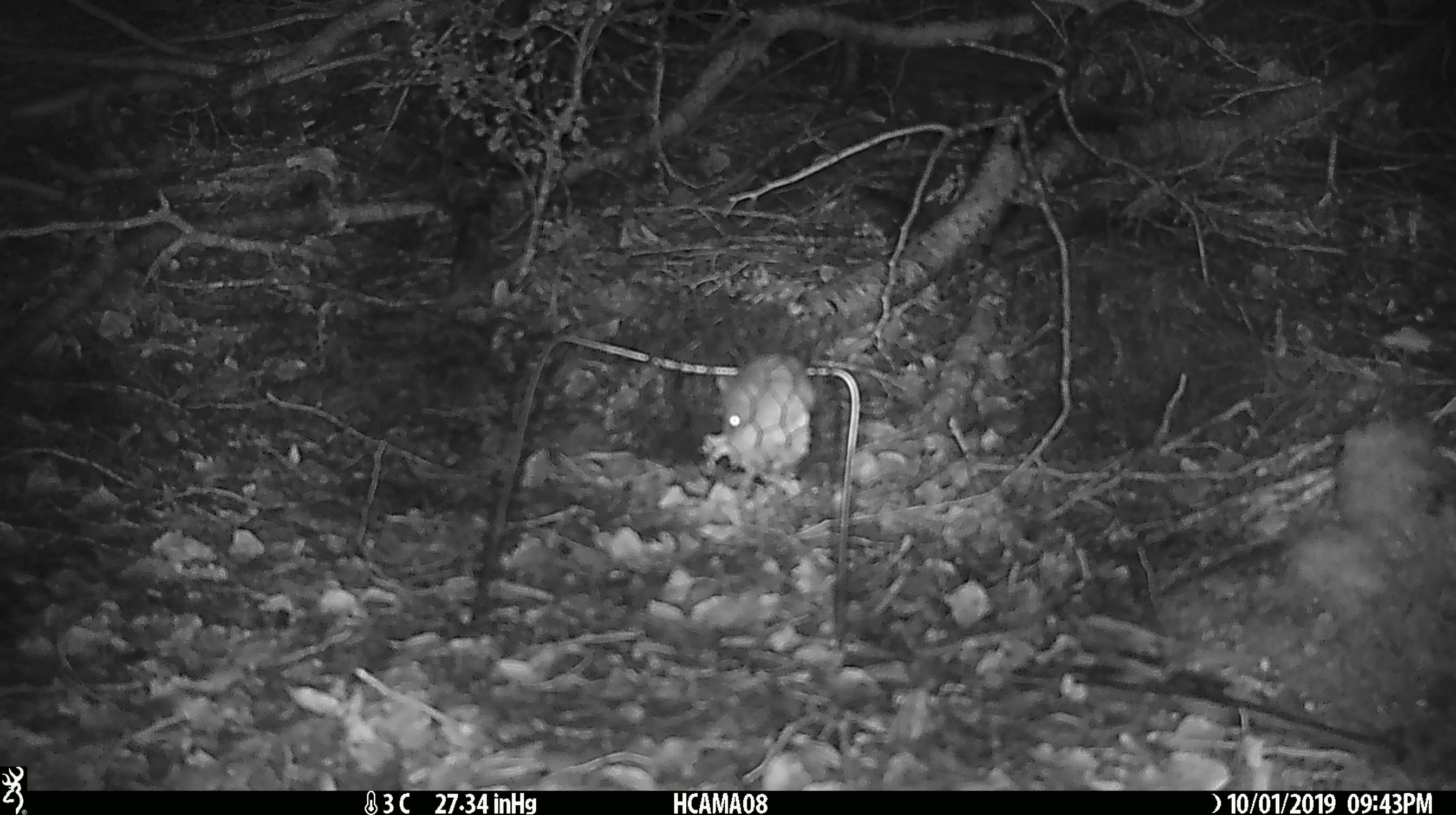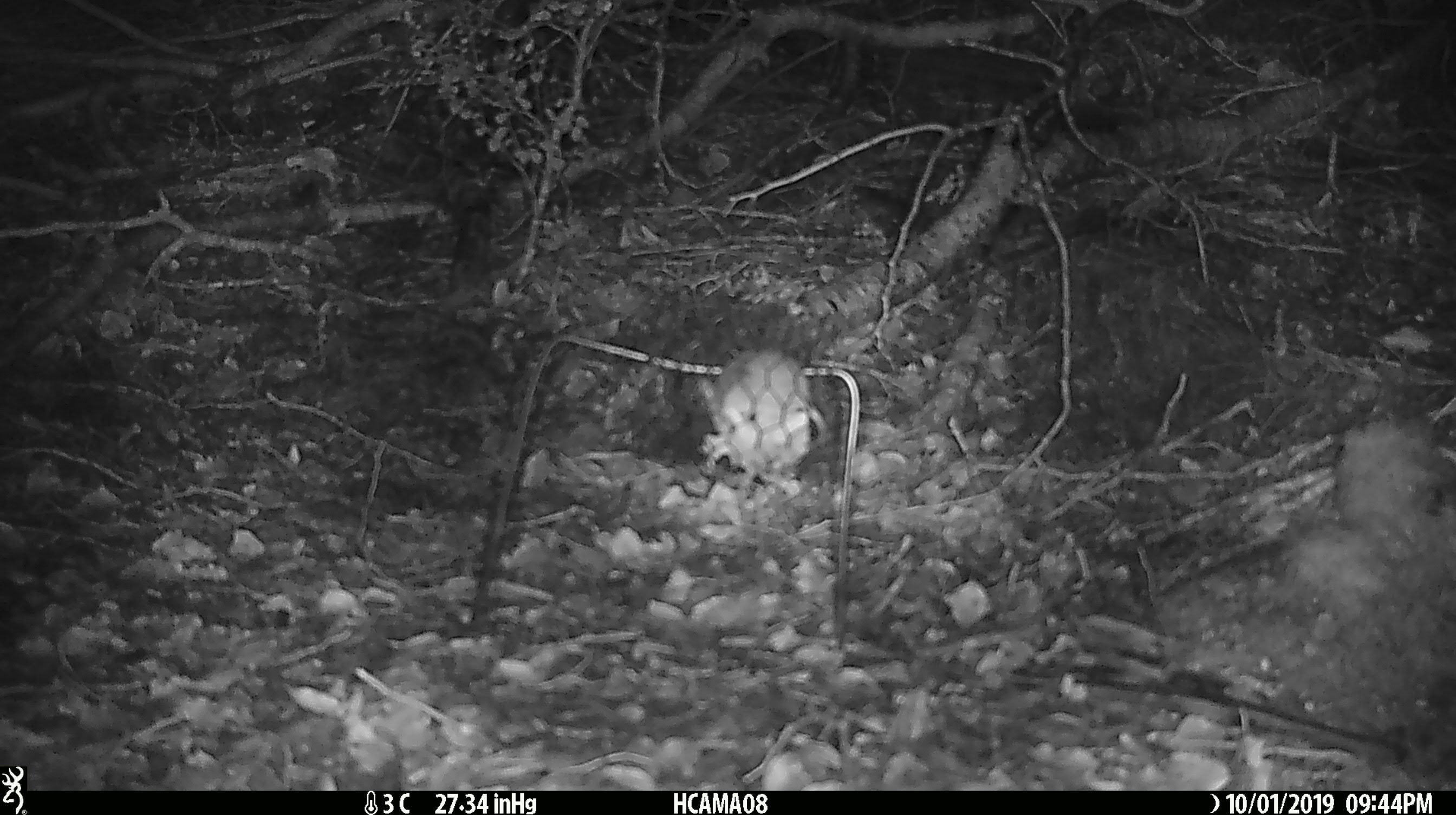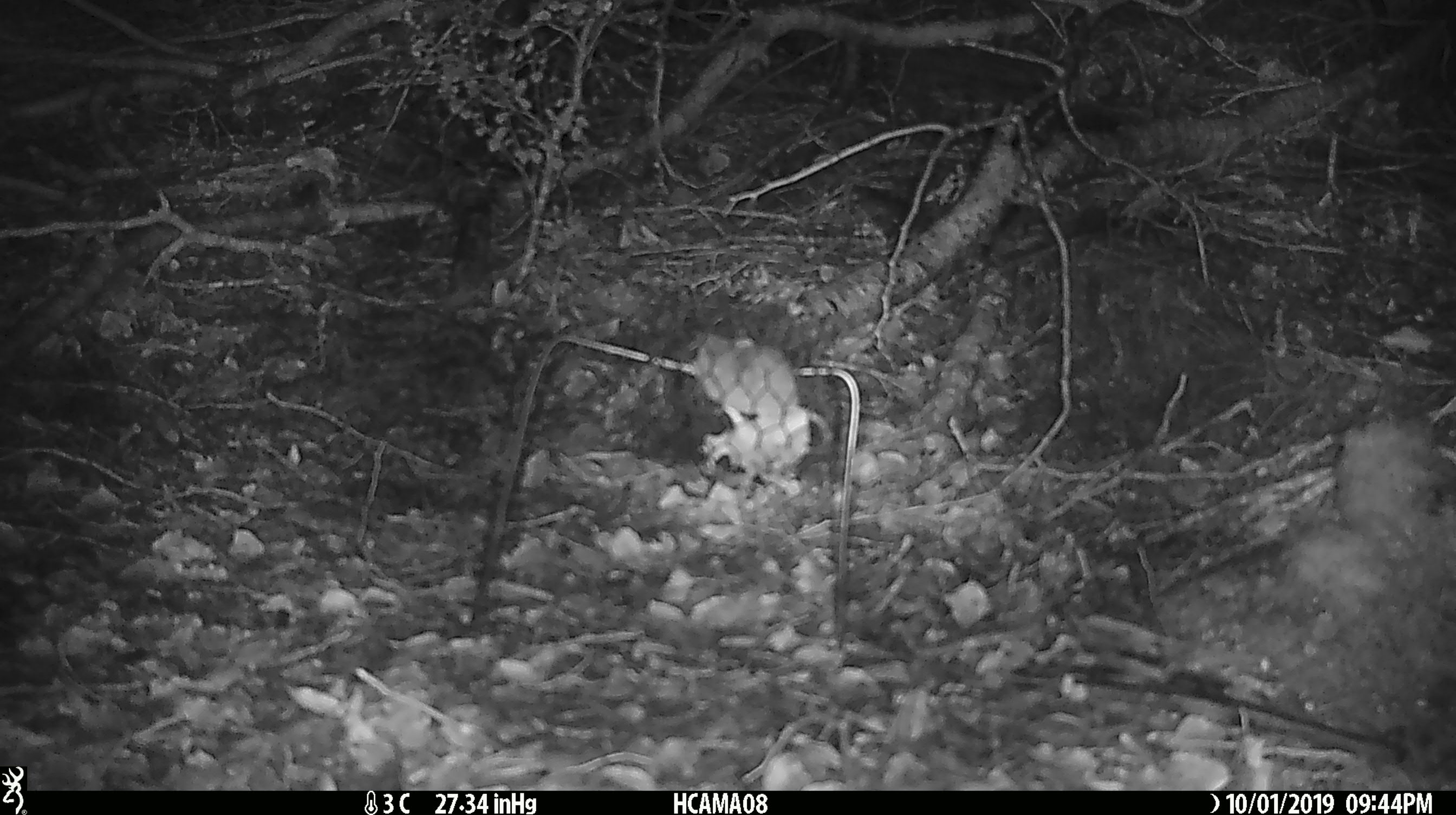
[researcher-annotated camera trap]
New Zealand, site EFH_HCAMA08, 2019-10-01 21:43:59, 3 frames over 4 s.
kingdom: Animalia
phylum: Chordata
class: Mammalia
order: Rodentia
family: Muridae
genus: Mus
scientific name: Mus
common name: mouse